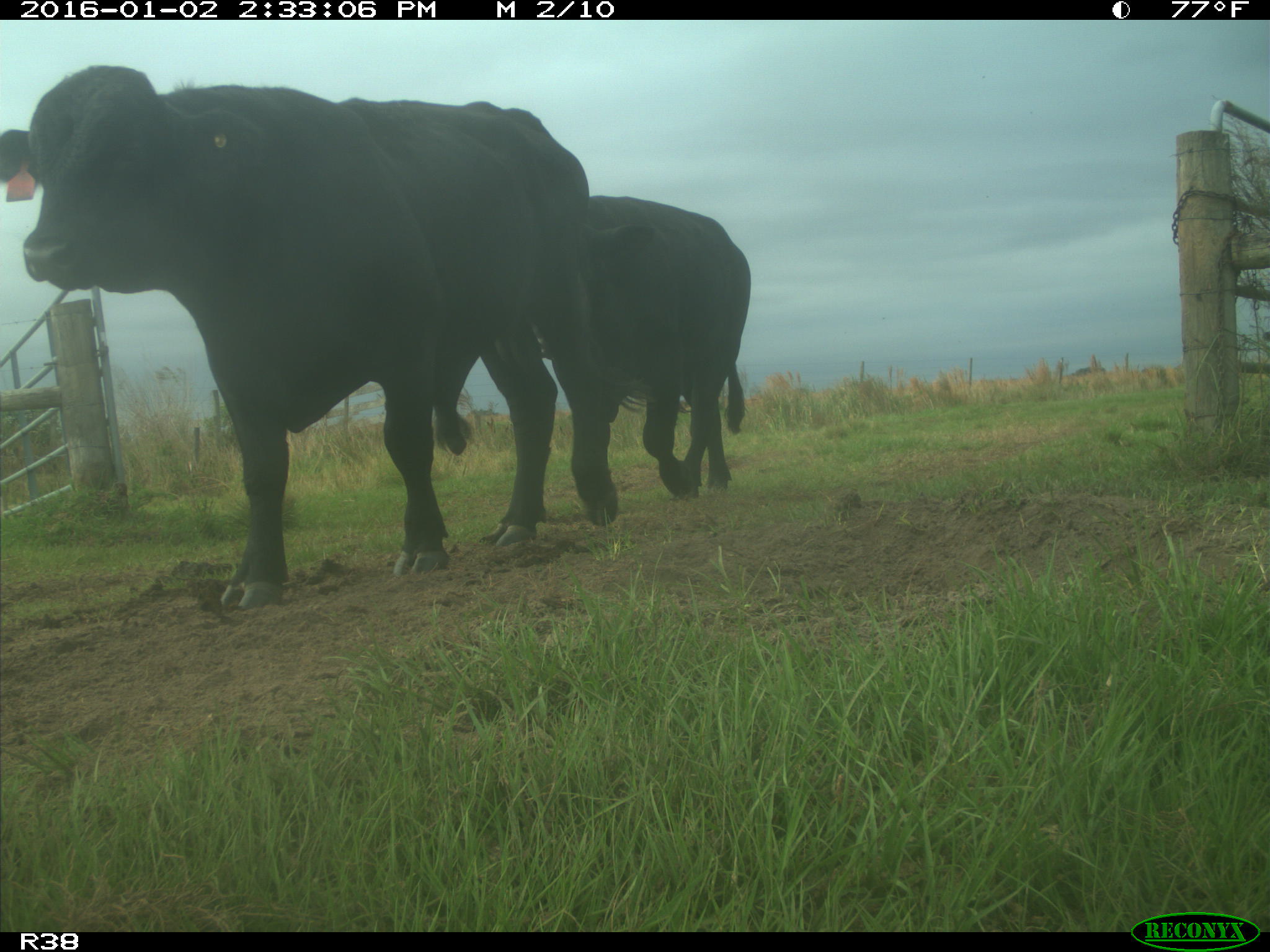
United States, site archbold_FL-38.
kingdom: Animalia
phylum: Chordata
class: Mammalia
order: Artiodactyla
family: Bovidae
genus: Bos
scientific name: Bos taurus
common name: domestic cow